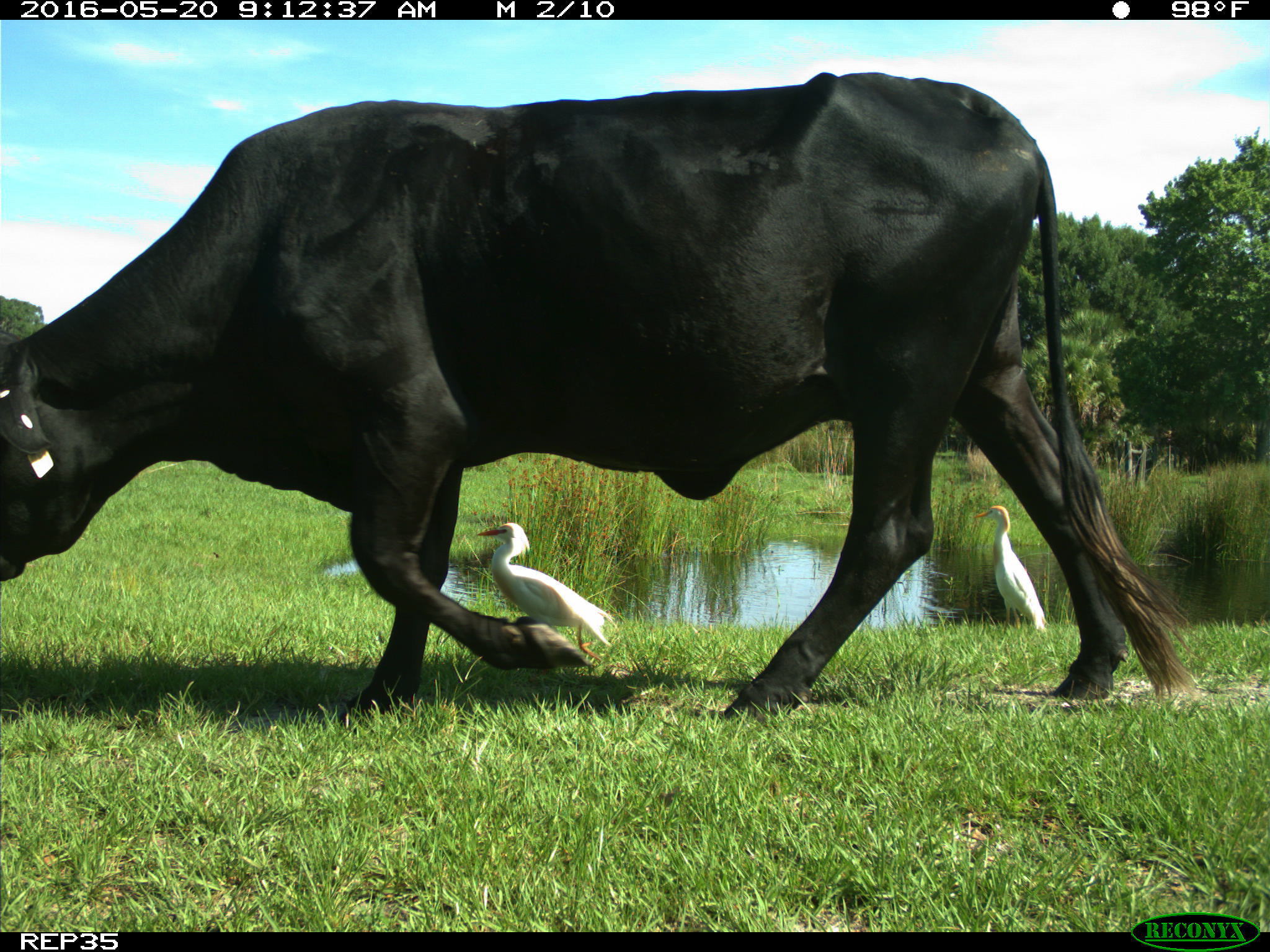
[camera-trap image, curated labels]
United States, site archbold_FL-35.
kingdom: Animalia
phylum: Chordata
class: Mammalia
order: Artiodactyla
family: Bovidae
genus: Bos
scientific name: Bos taurus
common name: domestic cow